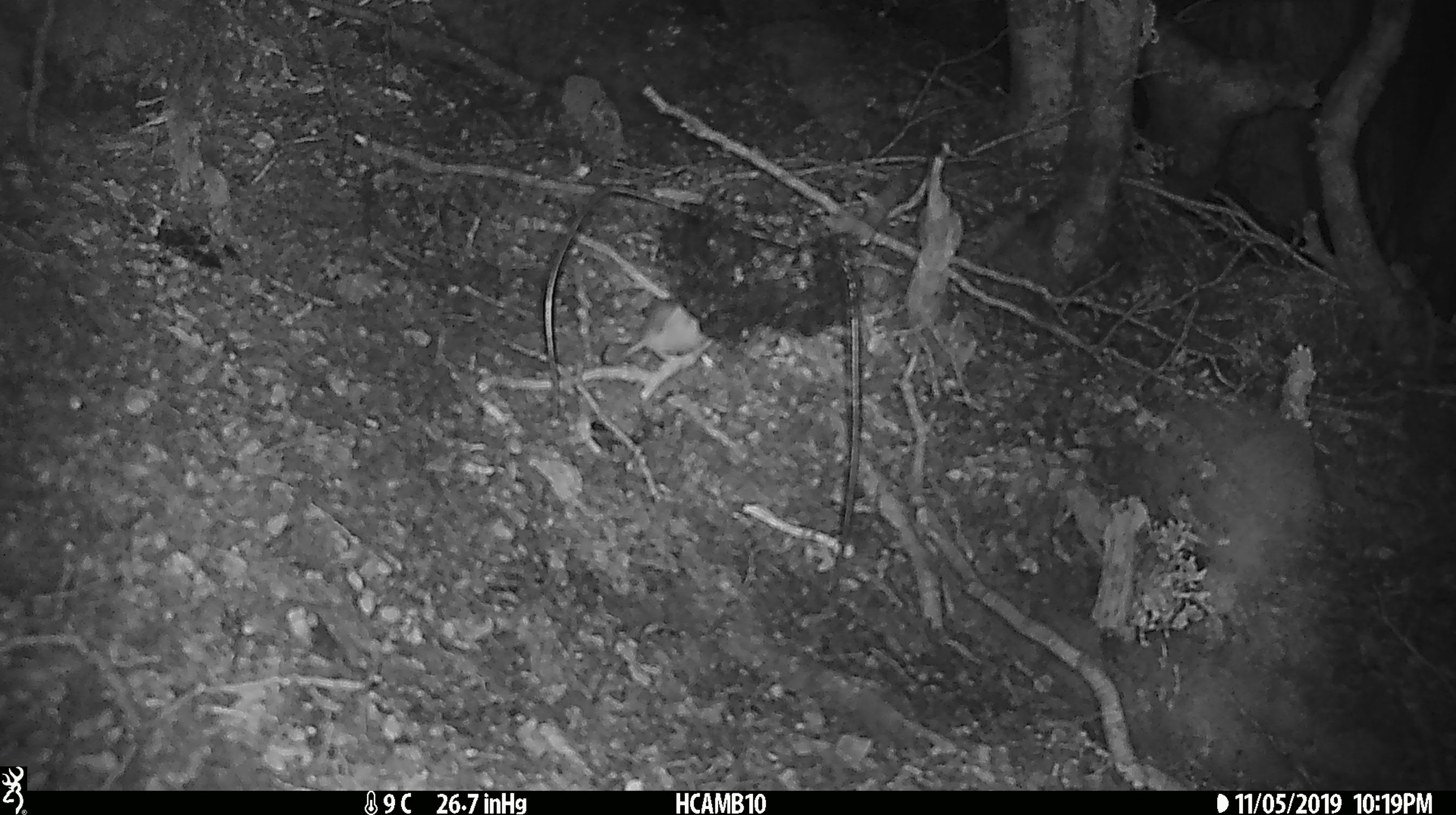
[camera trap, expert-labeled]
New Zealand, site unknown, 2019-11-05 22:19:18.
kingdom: Animalia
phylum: Chordata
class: Mammalia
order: Rodentia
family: Muridae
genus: Mus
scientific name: Mus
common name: mouse